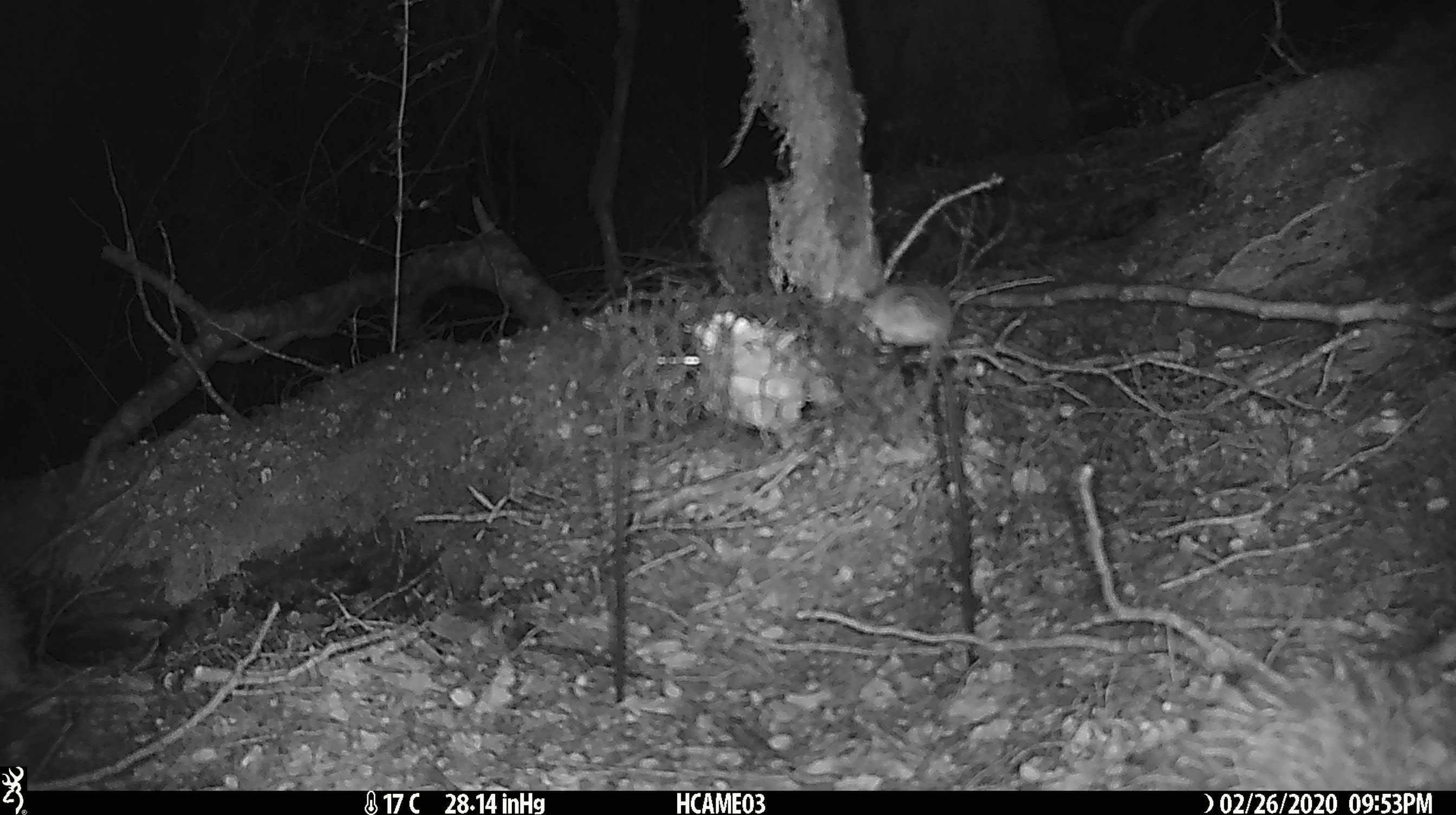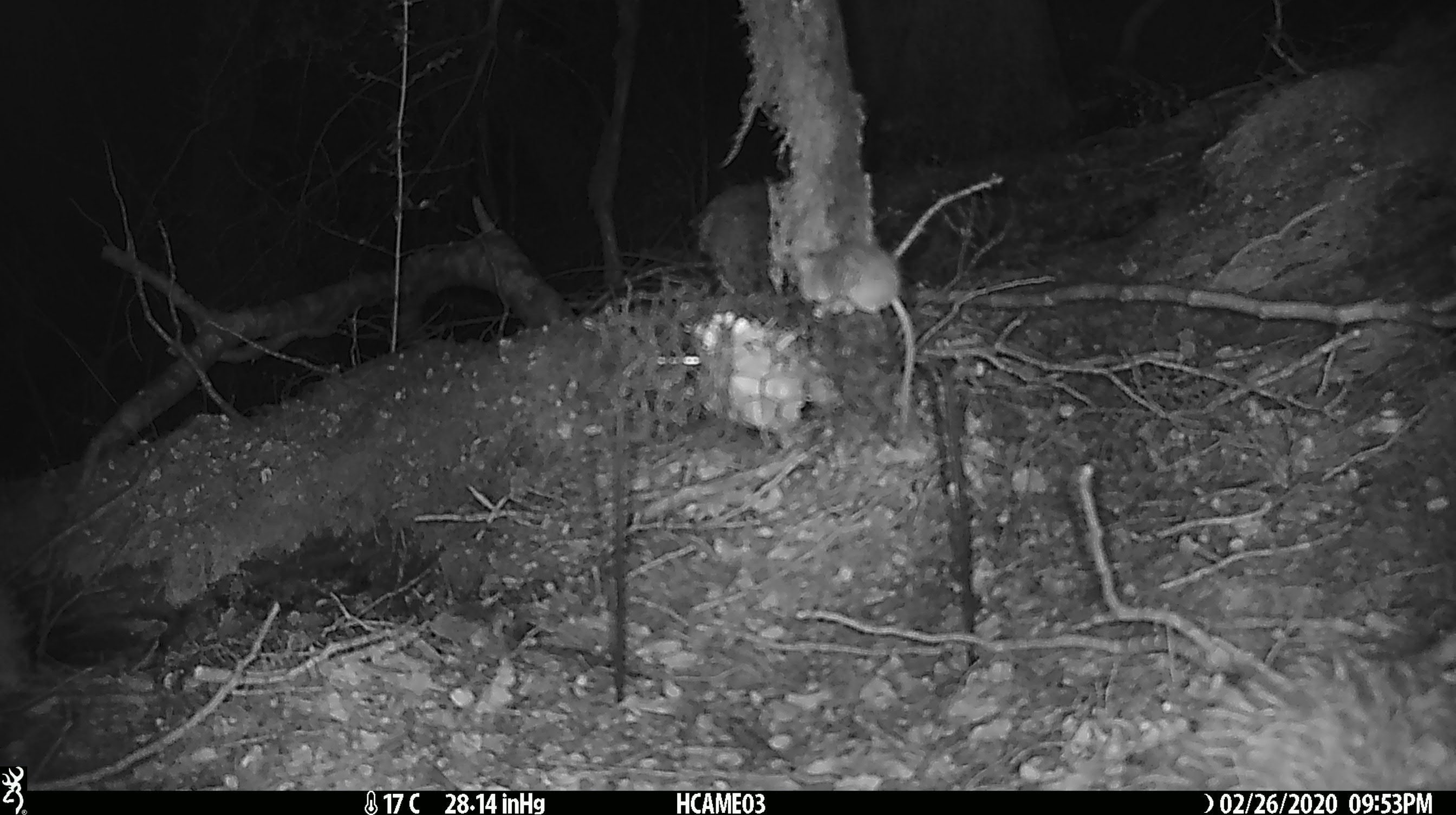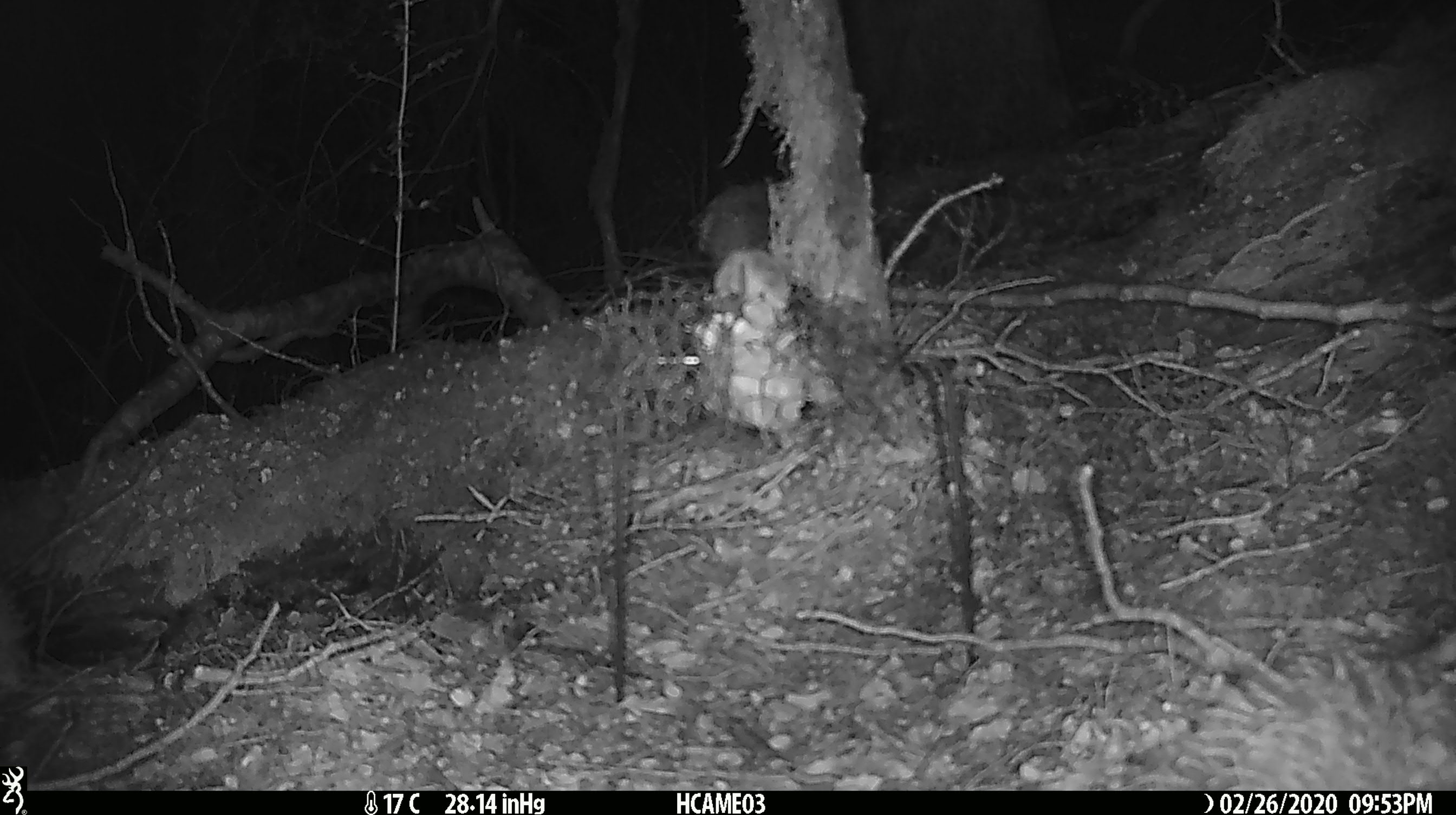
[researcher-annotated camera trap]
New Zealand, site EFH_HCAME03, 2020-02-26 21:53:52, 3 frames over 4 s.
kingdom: Animalia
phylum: Chordata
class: Mammalia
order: Rodentia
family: Muridae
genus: Mus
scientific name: Mus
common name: mouse